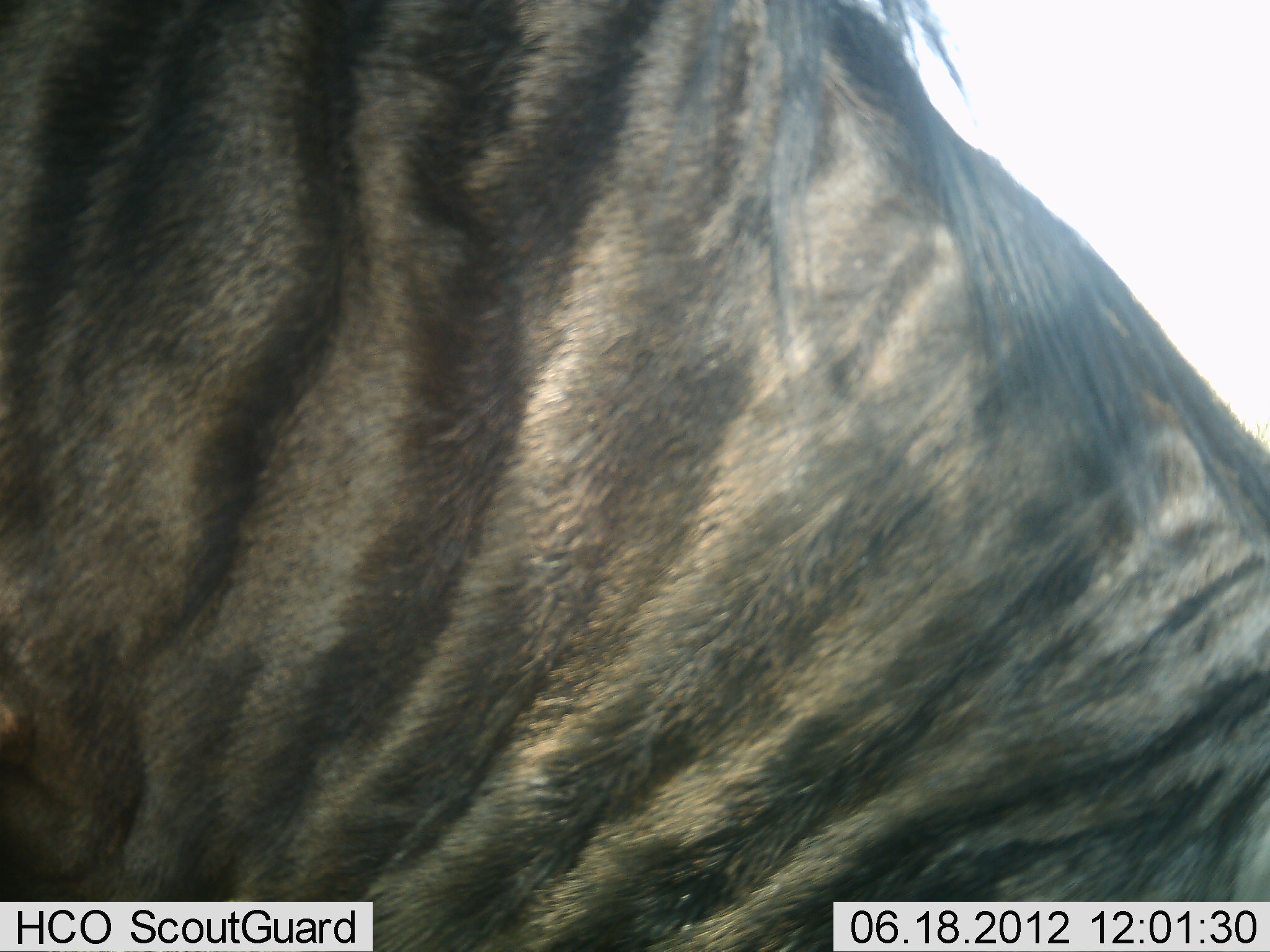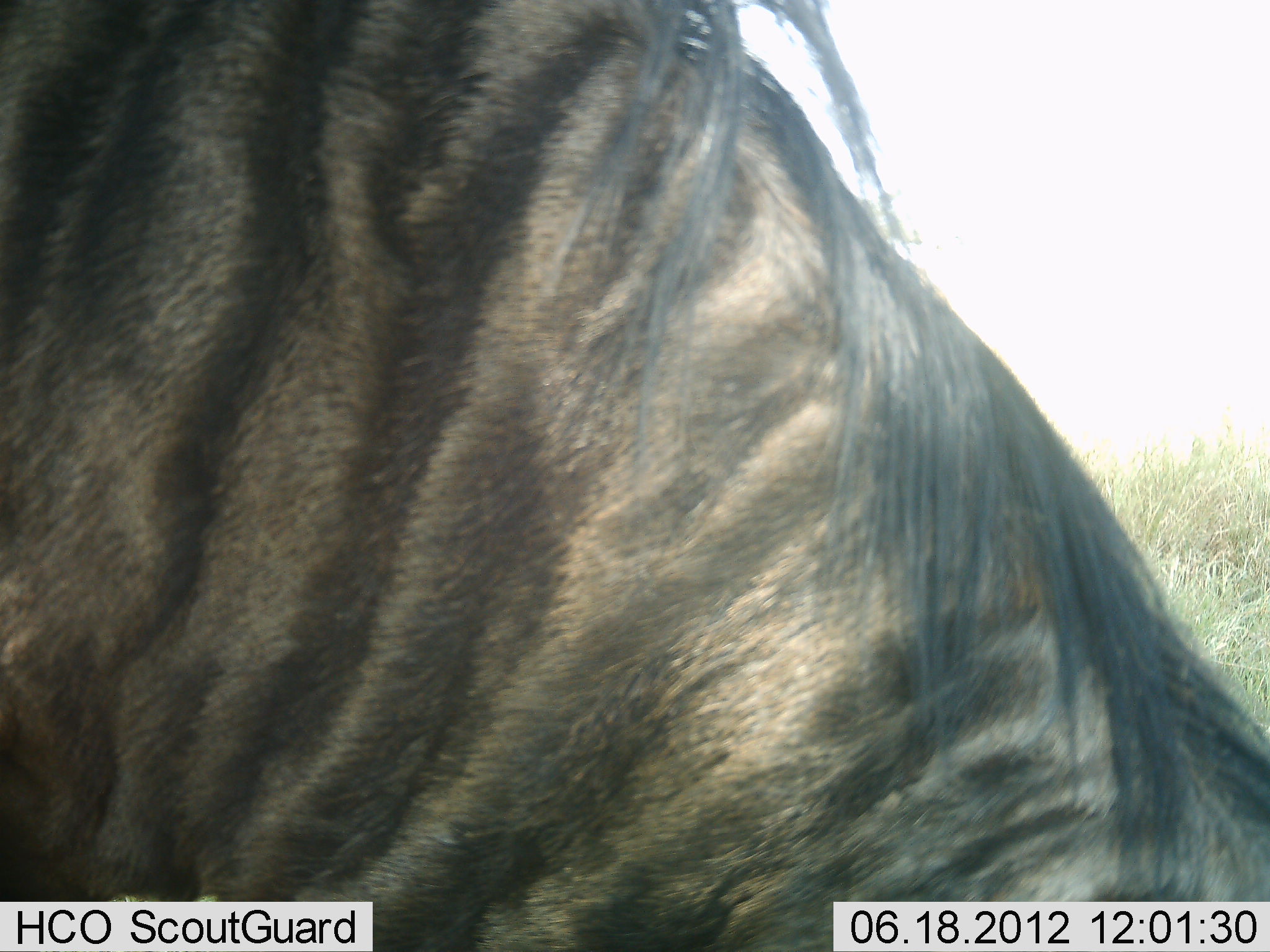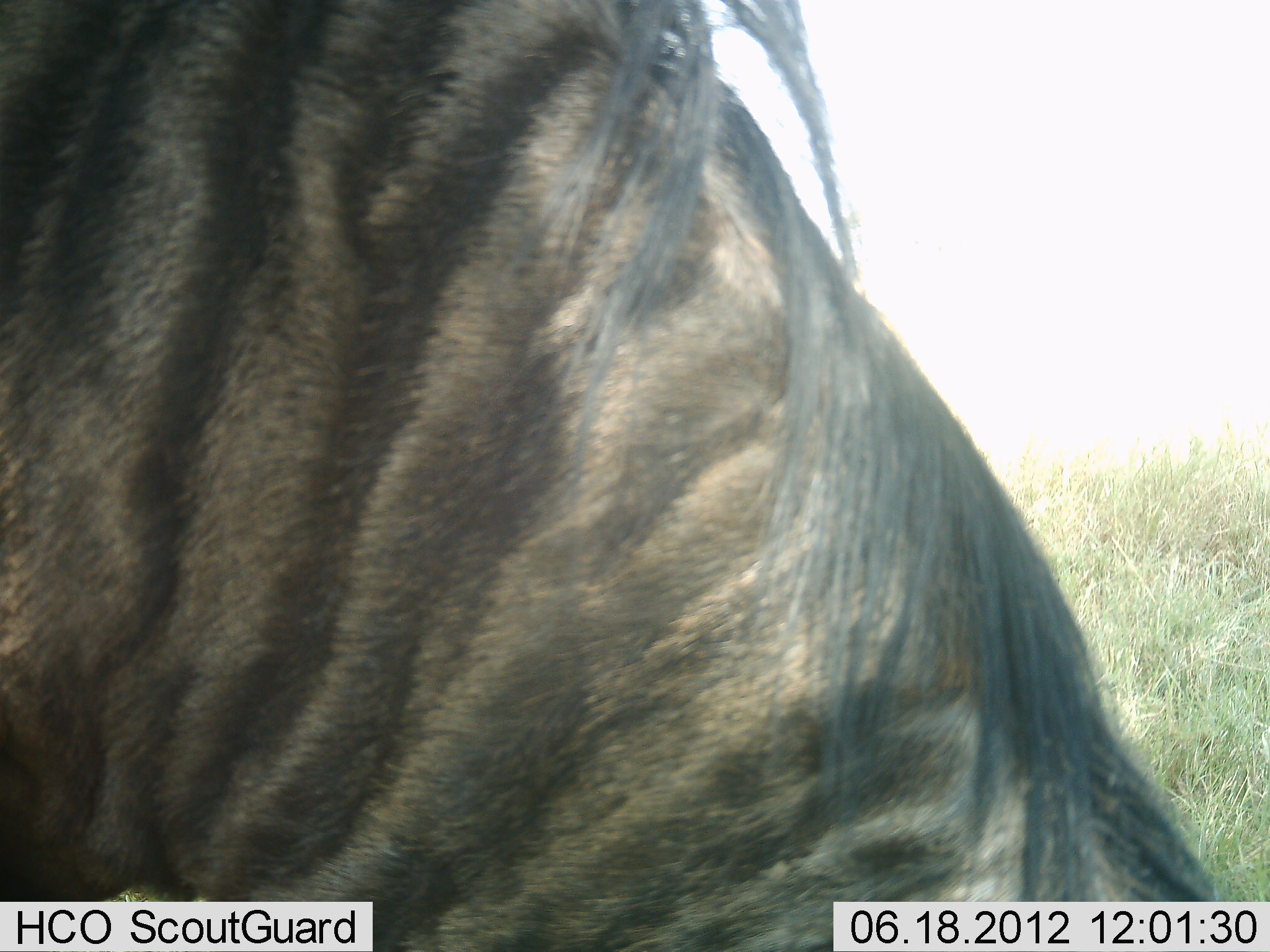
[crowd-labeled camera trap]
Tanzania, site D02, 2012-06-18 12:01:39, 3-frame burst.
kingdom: Animalia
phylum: Chordata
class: Mammalia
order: Artiodactyla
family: Bovidae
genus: Connochaetes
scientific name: Connochaetes taurinus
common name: blue wildebeest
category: wildebeest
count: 1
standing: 30%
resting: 0%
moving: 10%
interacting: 0%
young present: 0%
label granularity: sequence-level